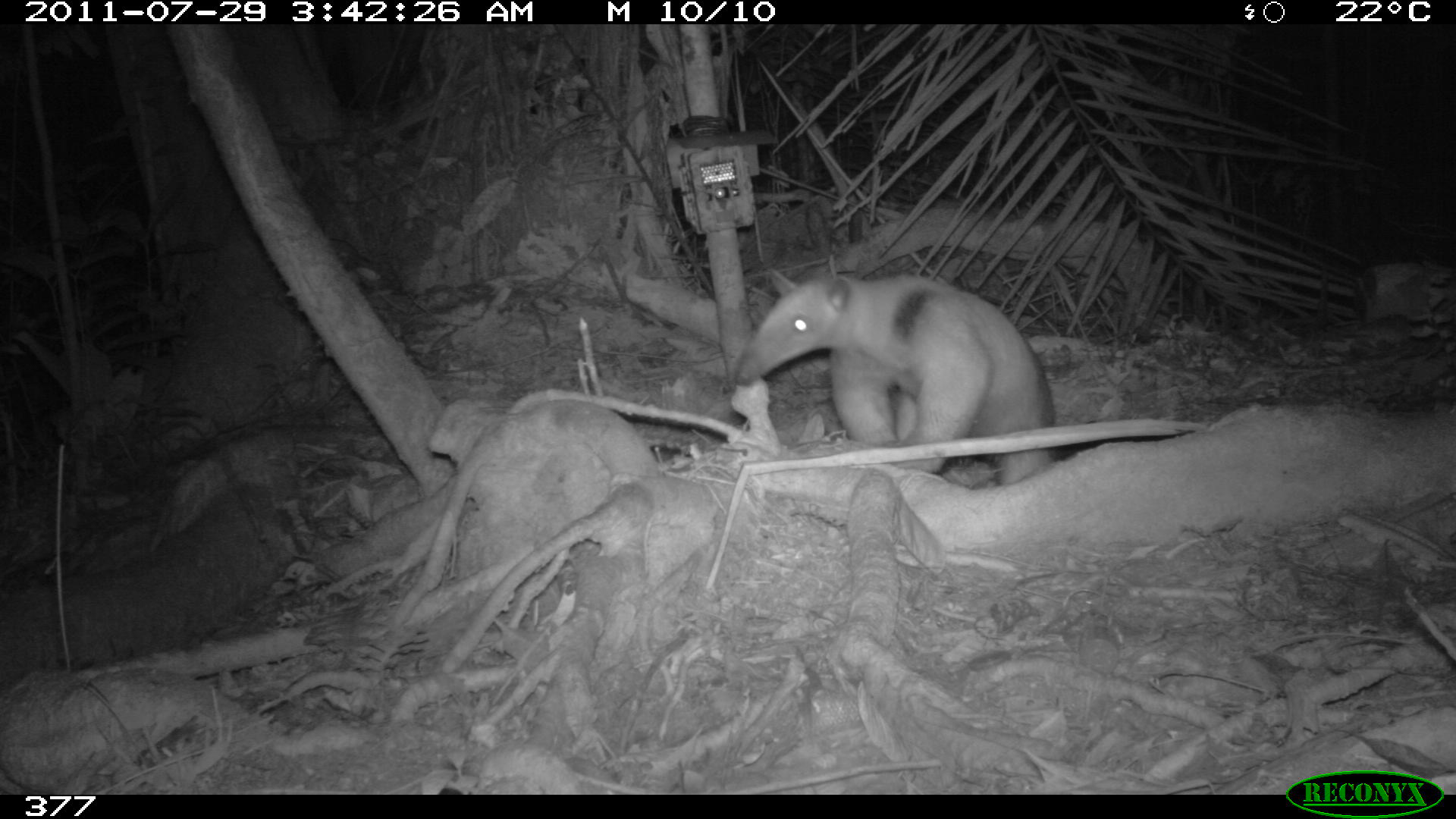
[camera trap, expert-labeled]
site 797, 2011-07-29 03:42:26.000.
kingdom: Animalia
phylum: Chordata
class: Mammalia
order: Pilosa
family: Myrmecophagidae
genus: Tamandua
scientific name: Tamandua tetradactyla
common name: southern tamandua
Tamandua tetradactyla (southern tamandua).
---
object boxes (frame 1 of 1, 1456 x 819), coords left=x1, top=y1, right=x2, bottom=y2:
tamandua tetradactyla: left=733, top=266, right=1054, bottom=486